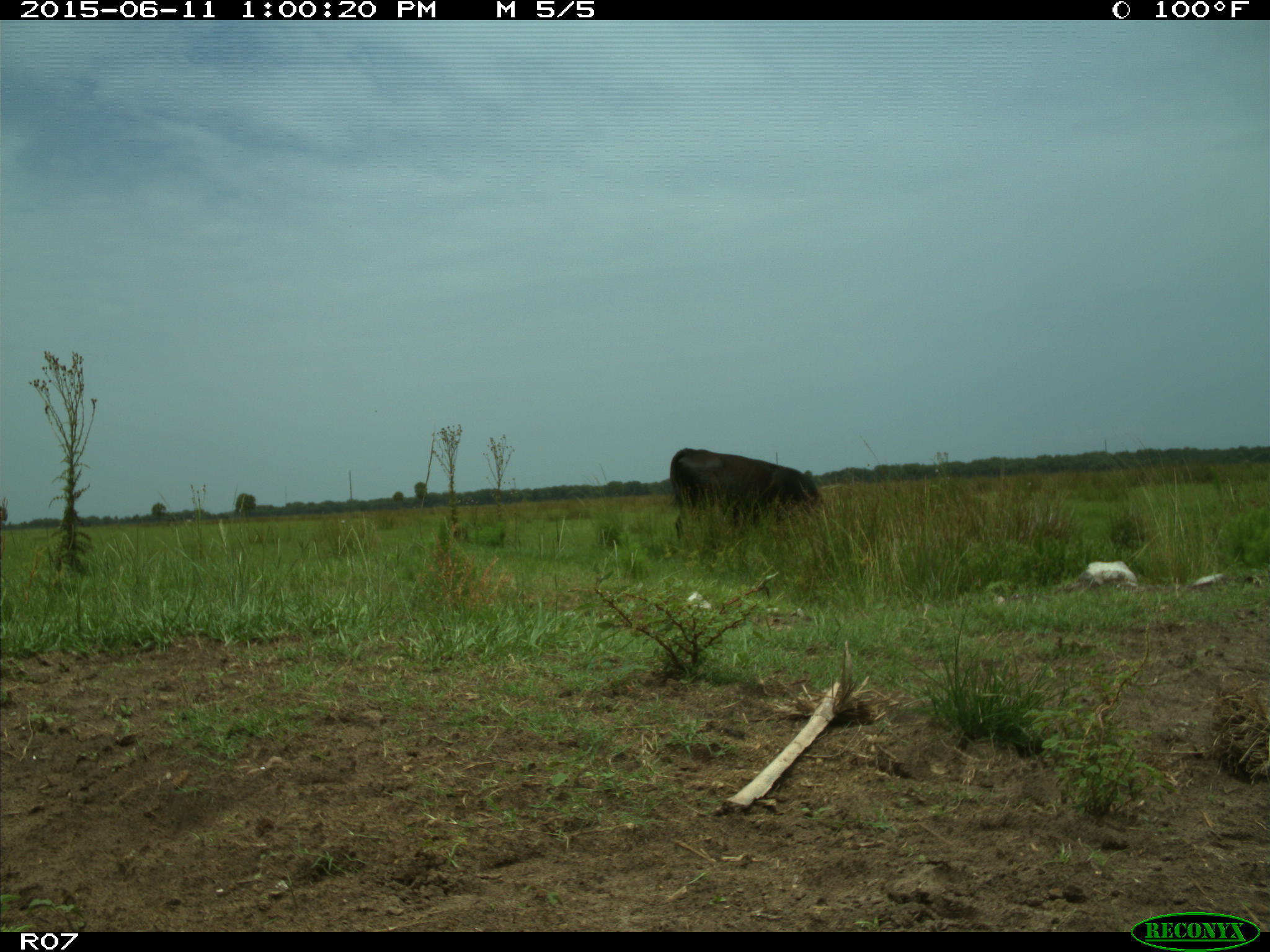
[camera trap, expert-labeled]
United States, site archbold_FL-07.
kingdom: Animalia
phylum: Chordata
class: Mammalia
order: Artiodactyla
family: Bovidae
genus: Bos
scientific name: Bos taurus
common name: domestic cow